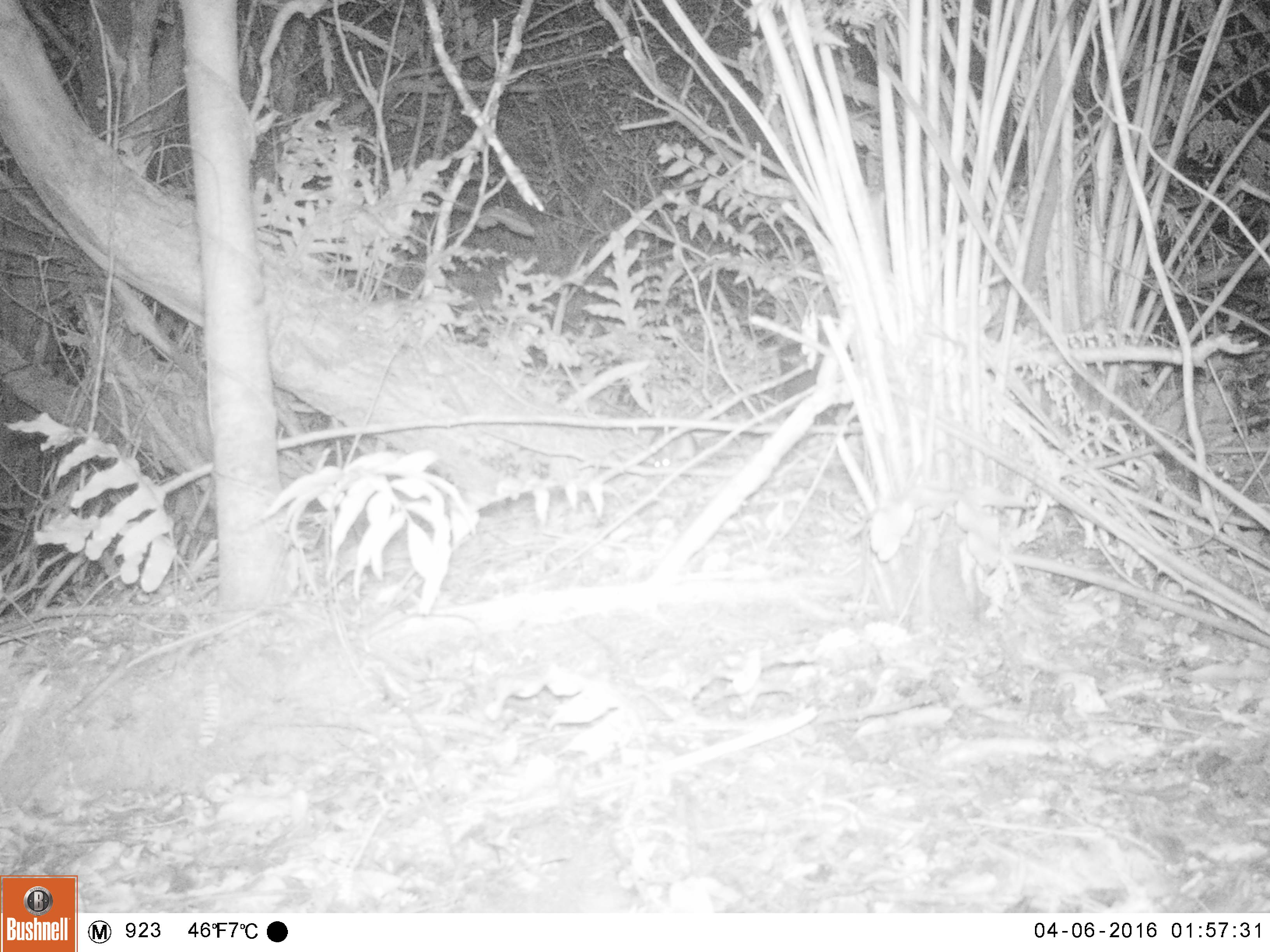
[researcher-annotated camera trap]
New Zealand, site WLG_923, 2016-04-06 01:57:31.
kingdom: Animalia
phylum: Chordata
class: Mammalia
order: Rodentia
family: Muridae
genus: Rattus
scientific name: Rattus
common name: rat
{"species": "rat (Rattus)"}